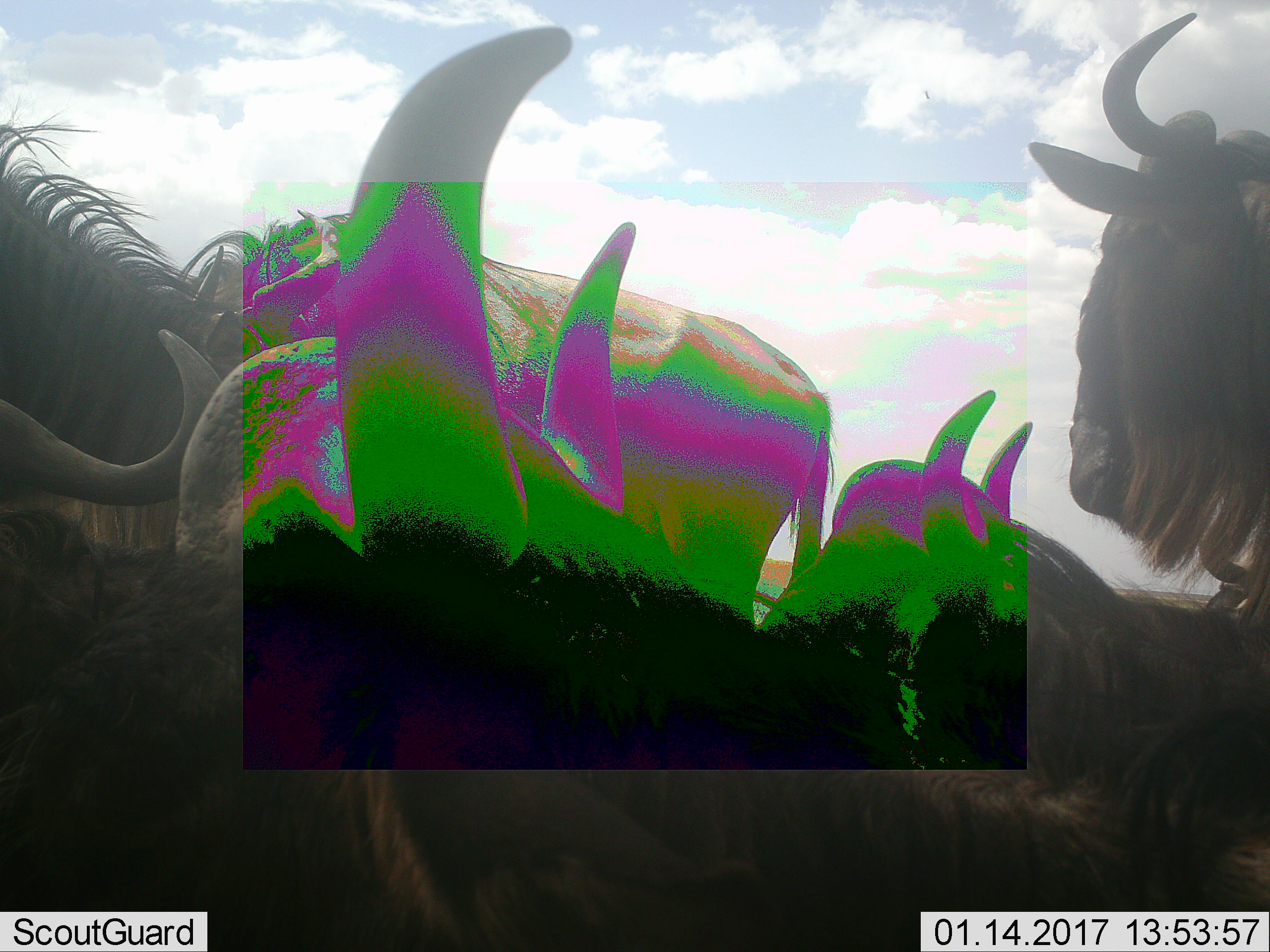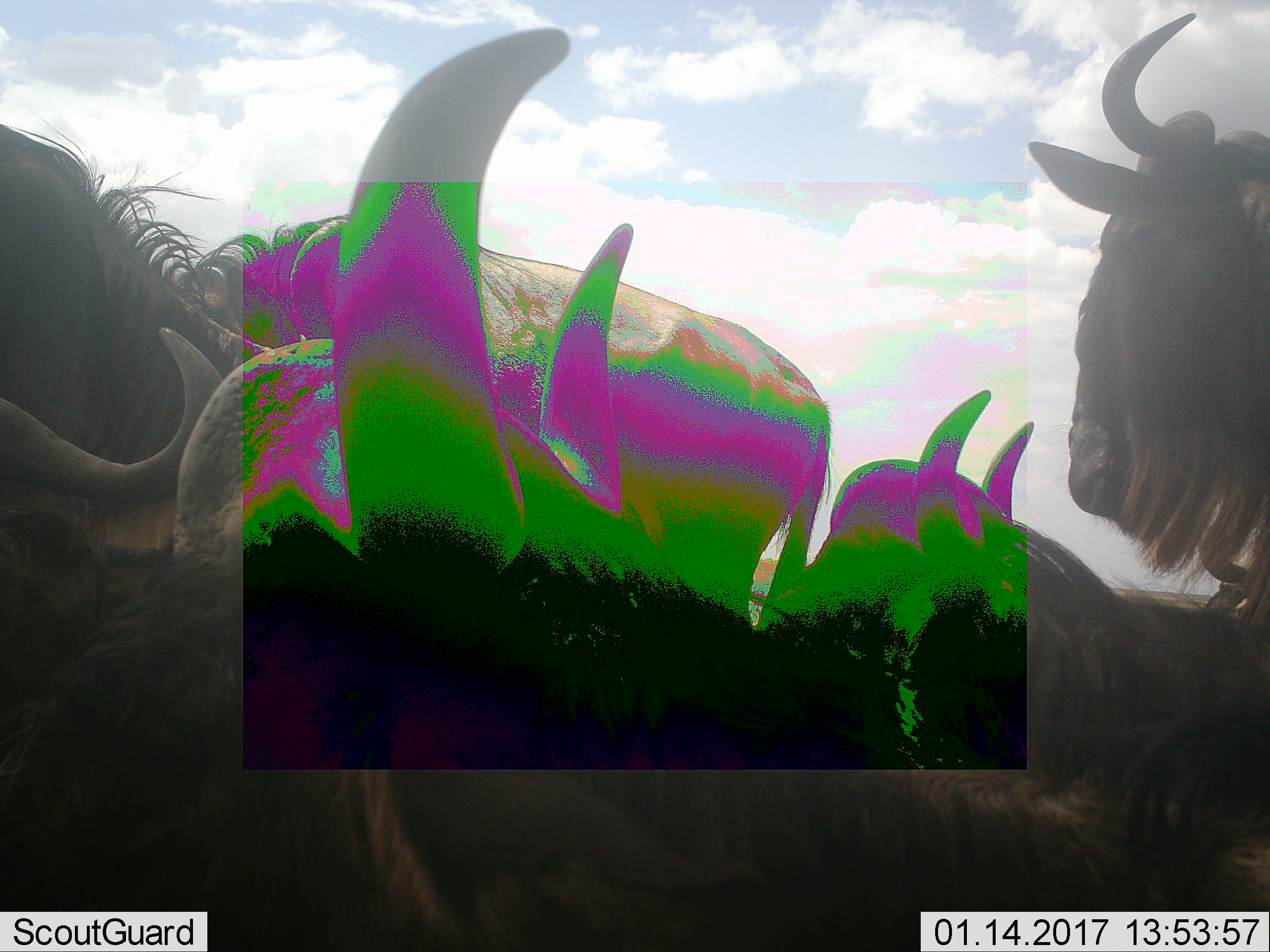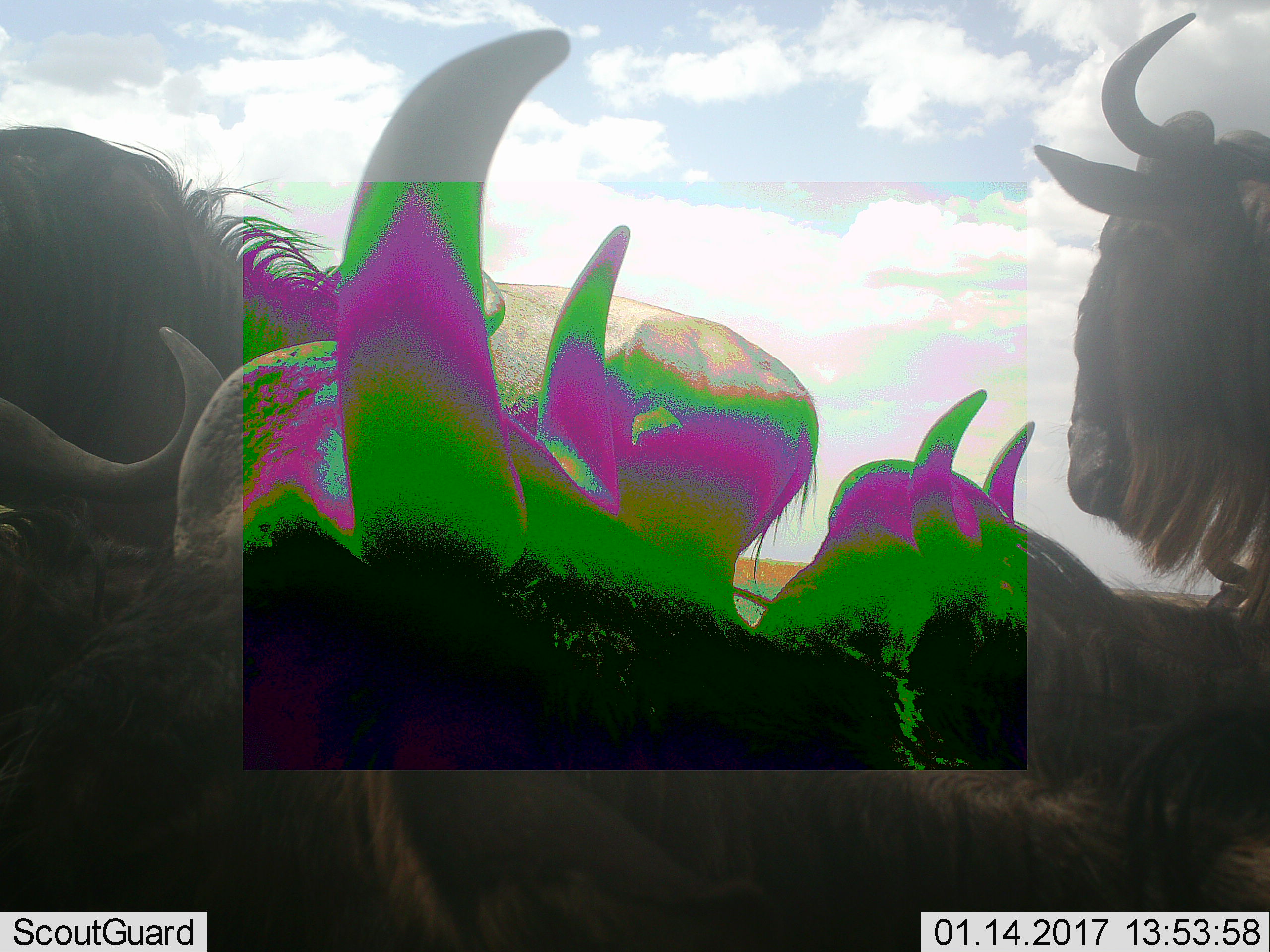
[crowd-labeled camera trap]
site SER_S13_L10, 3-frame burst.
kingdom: Animalia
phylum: Chordata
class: Mammalia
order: Artiodactyla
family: Bovidae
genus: Connochaetes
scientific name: Connochaetes taurinus taurinus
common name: blue wildebeest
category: wildebeestblue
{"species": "wildebeestblue (blue wildebeest) (Connochaetes taurinus taurinus)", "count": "5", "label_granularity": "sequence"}